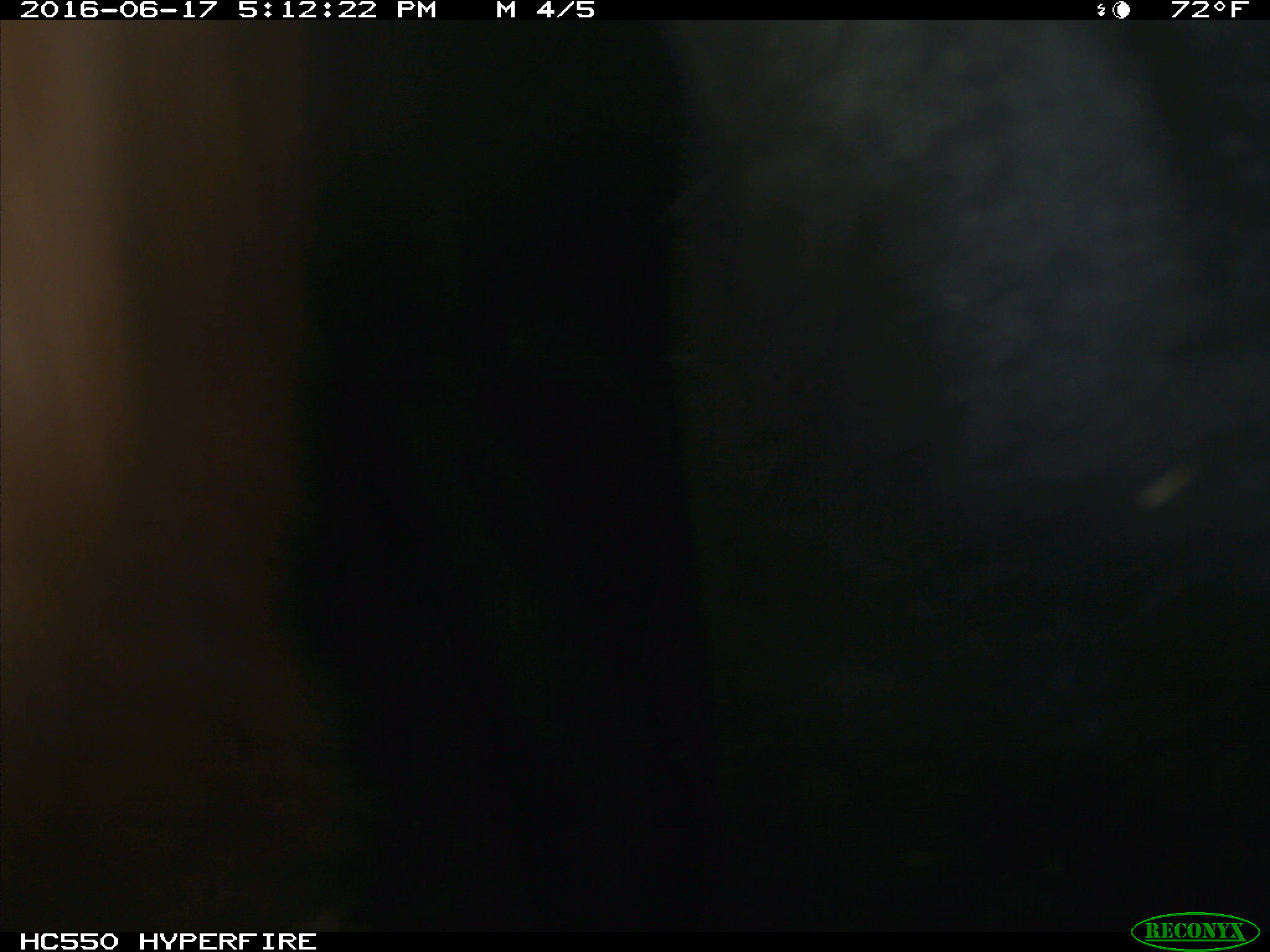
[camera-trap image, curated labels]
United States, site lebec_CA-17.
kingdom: Animalia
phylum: Chordata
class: Mammalia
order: Artiodactyla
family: Bovidae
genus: Bos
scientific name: Bos taurus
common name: domestic cow